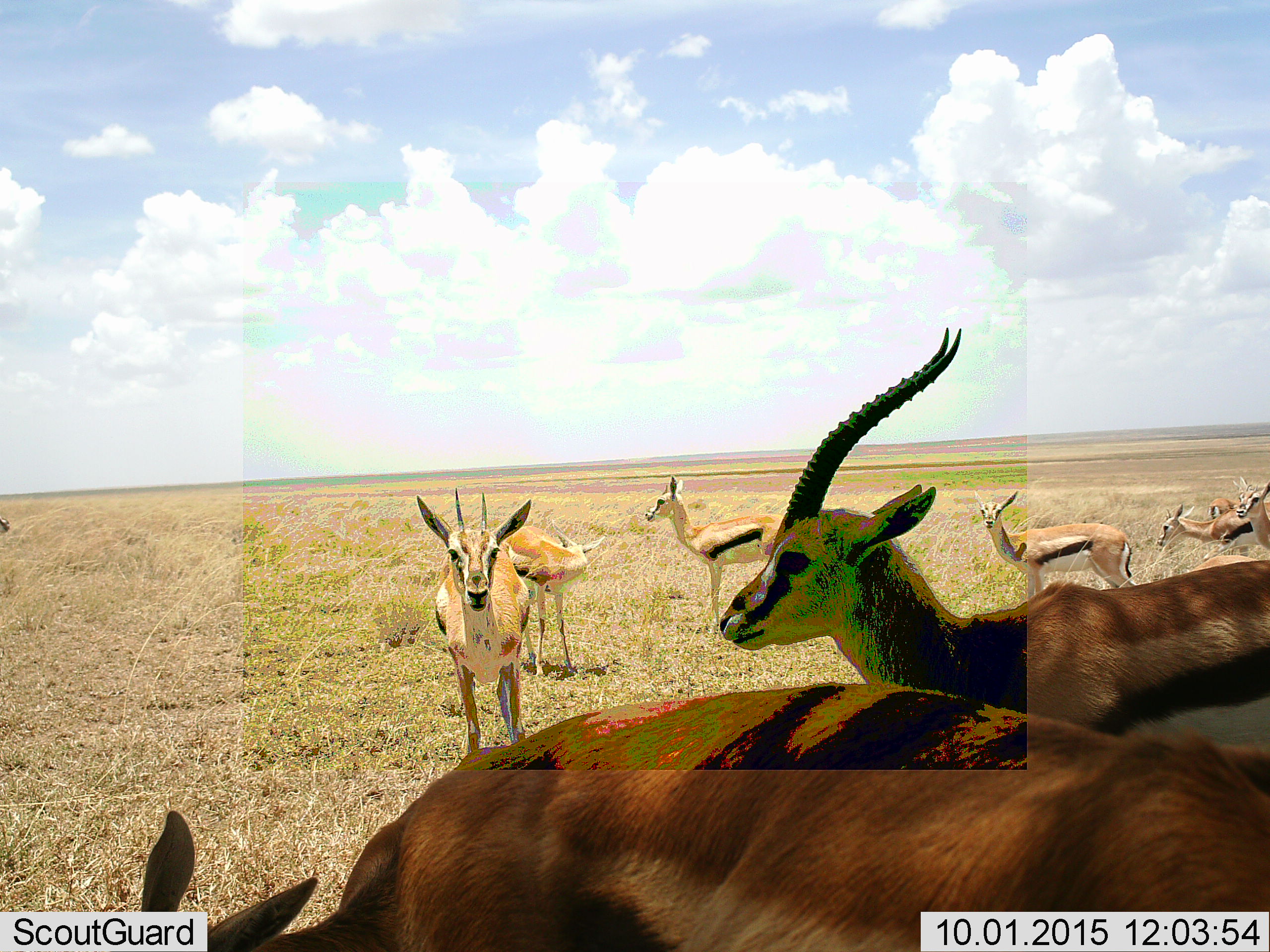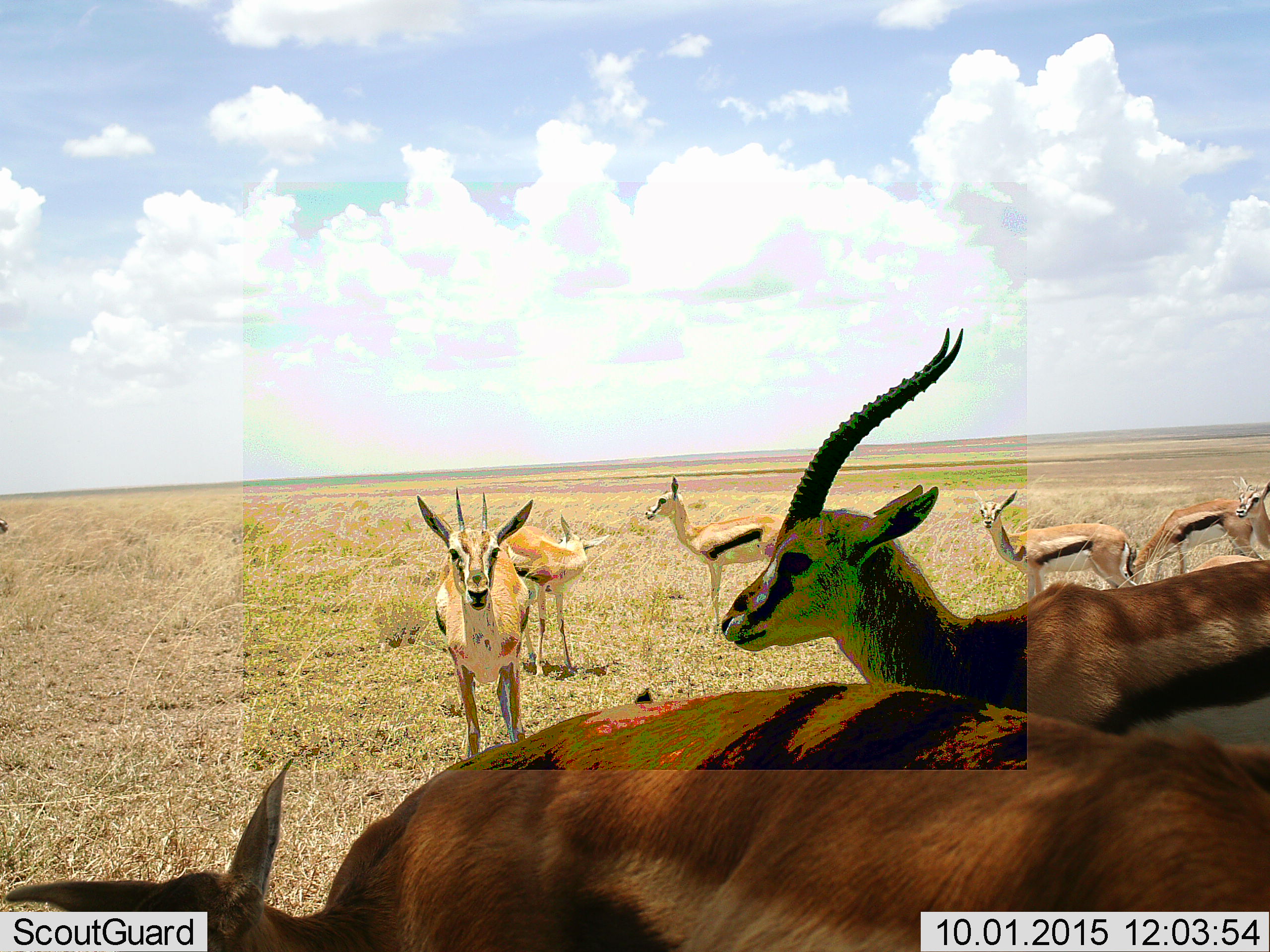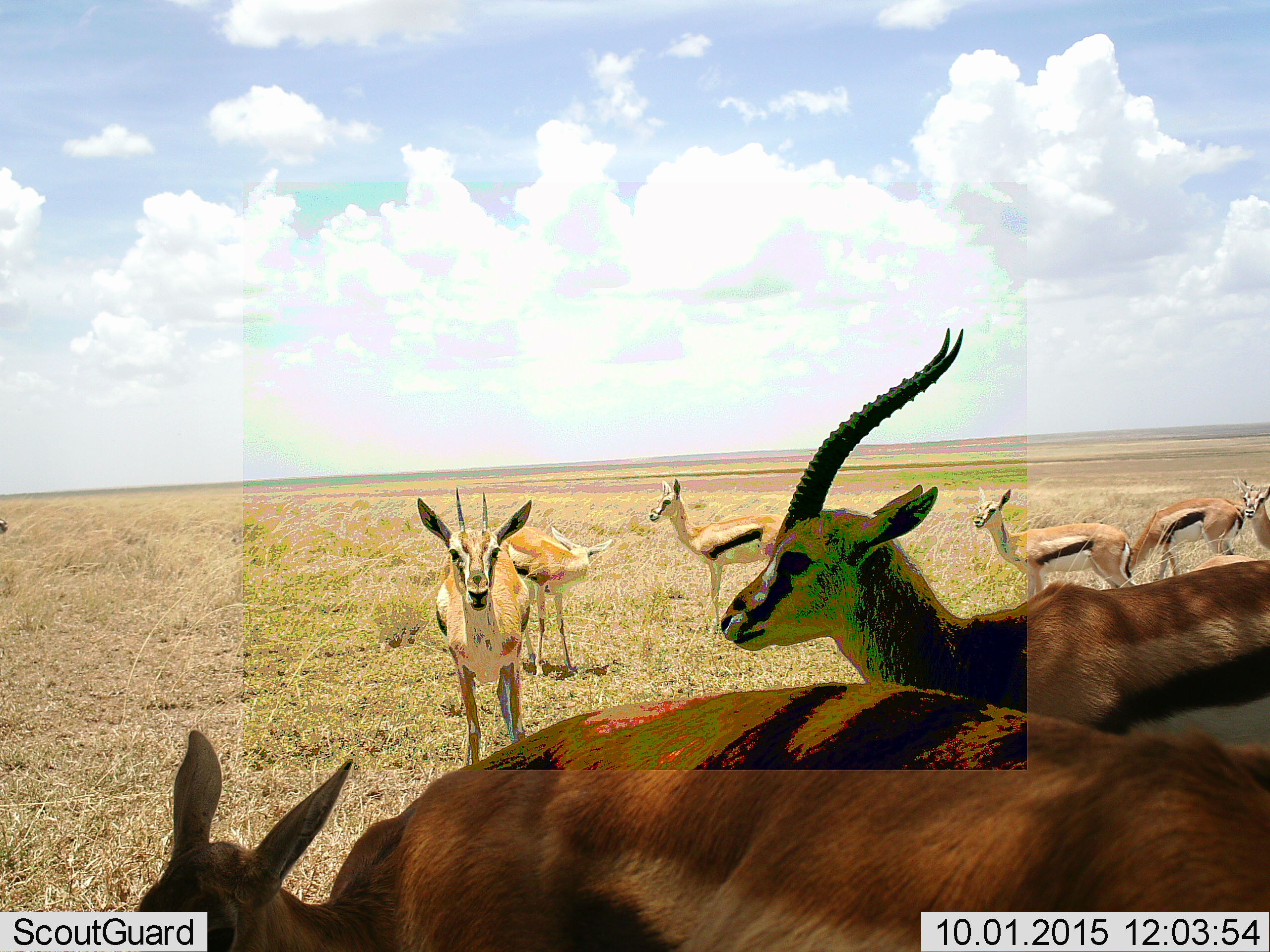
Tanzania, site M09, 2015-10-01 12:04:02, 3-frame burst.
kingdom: Animalia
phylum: Chordata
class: Mammalia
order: Artiodactyla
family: Bovidae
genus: Eudorcas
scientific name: Eudorcas thomsonii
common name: thomson's gazelle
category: gazellethomsons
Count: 9.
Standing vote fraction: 89%.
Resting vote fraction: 0%.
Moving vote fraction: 0%.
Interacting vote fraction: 0%.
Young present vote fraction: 11%.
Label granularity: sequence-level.